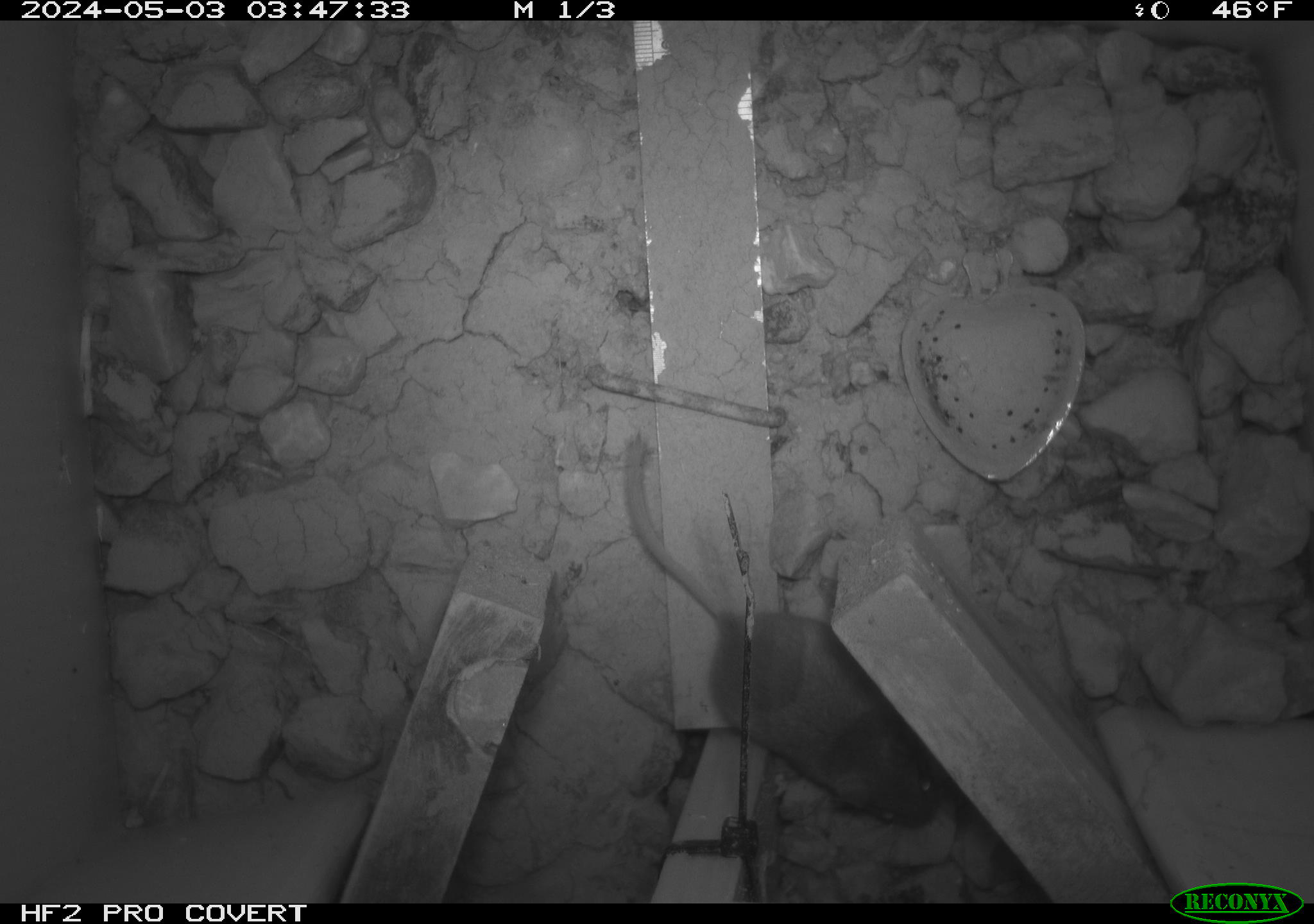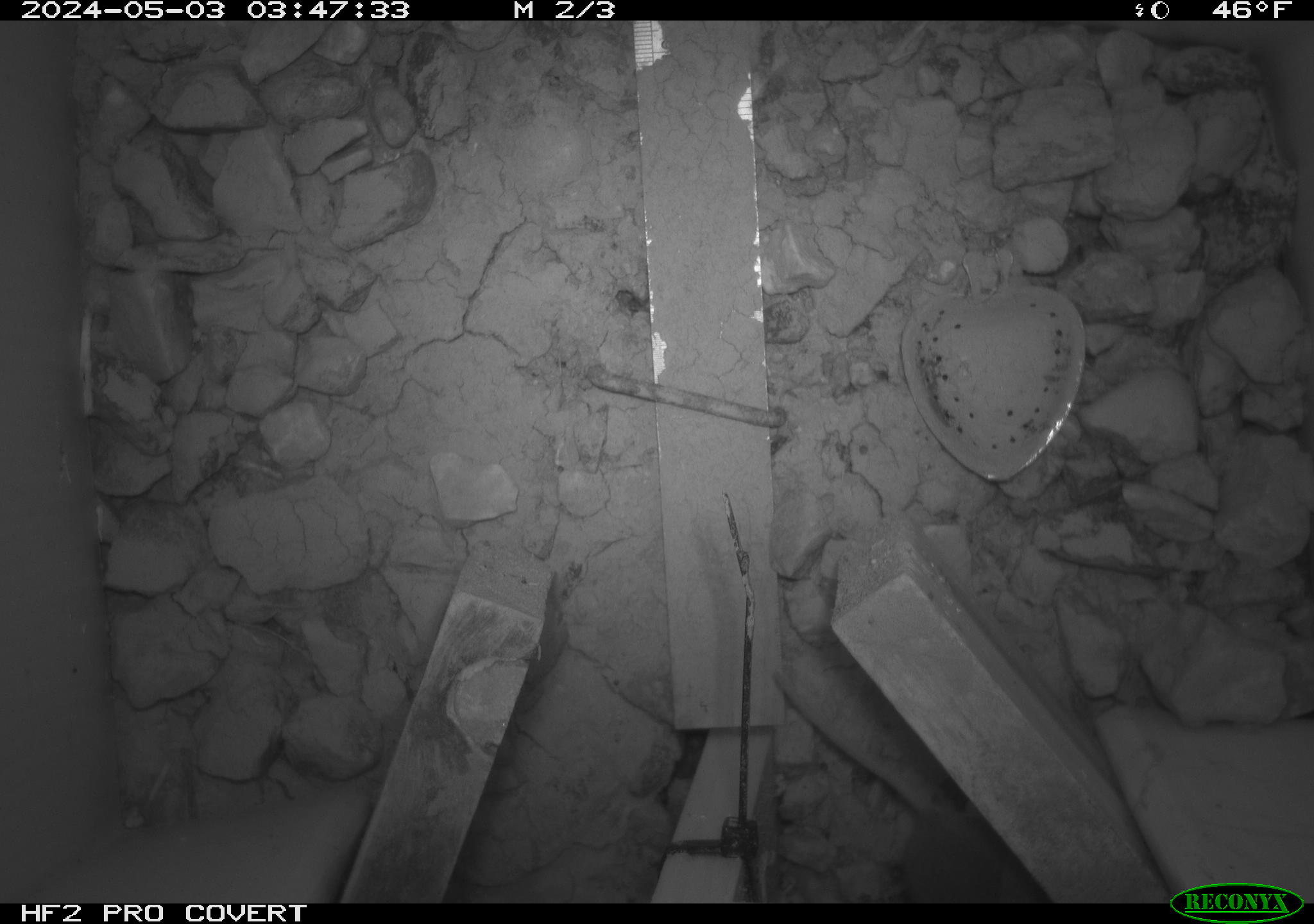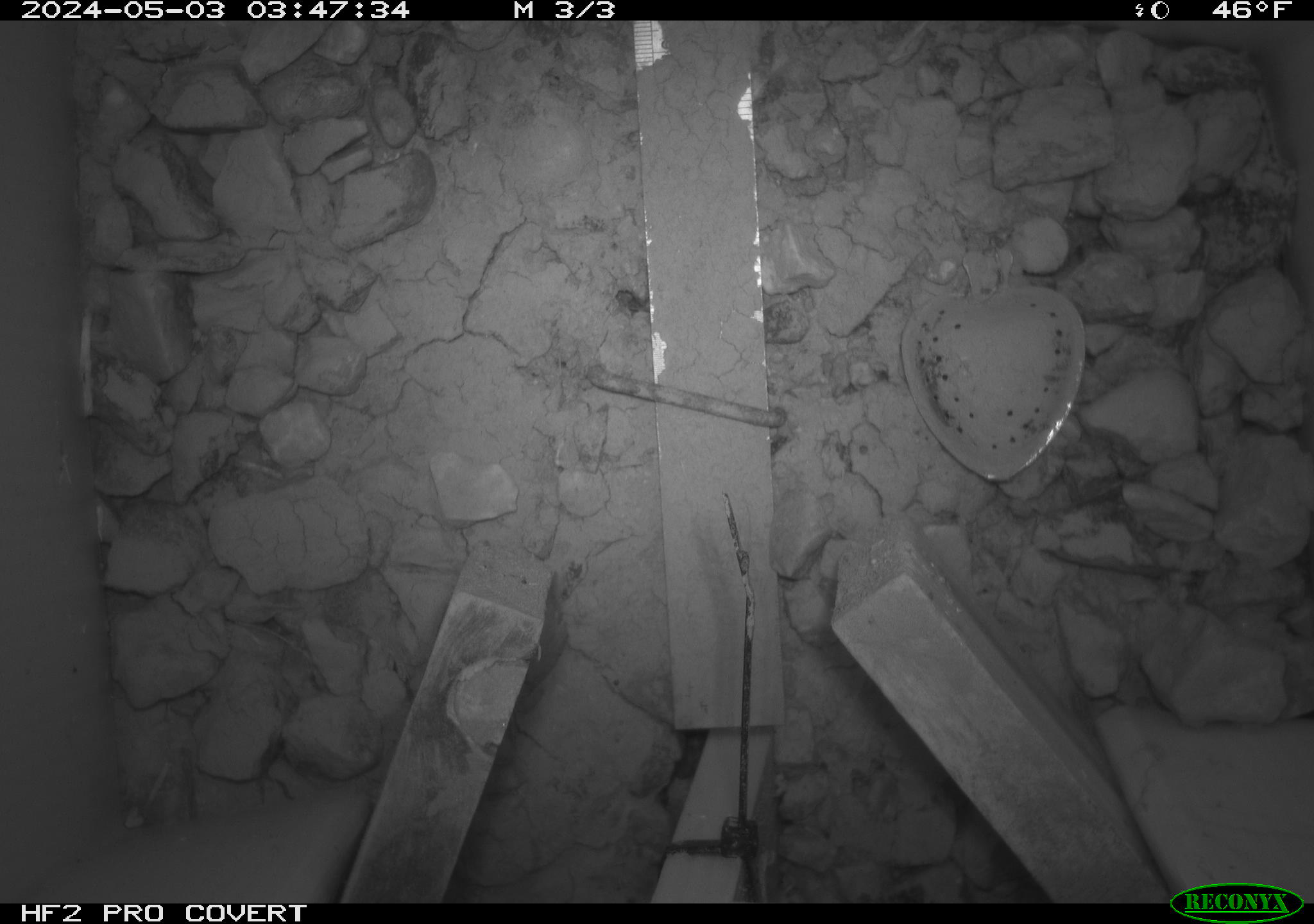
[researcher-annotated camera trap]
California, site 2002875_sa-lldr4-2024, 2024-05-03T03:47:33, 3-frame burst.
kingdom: Animalia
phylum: Chordata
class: Mammalia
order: Rodentia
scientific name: Rodentia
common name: rodent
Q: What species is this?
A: Rodent (Rodentia).